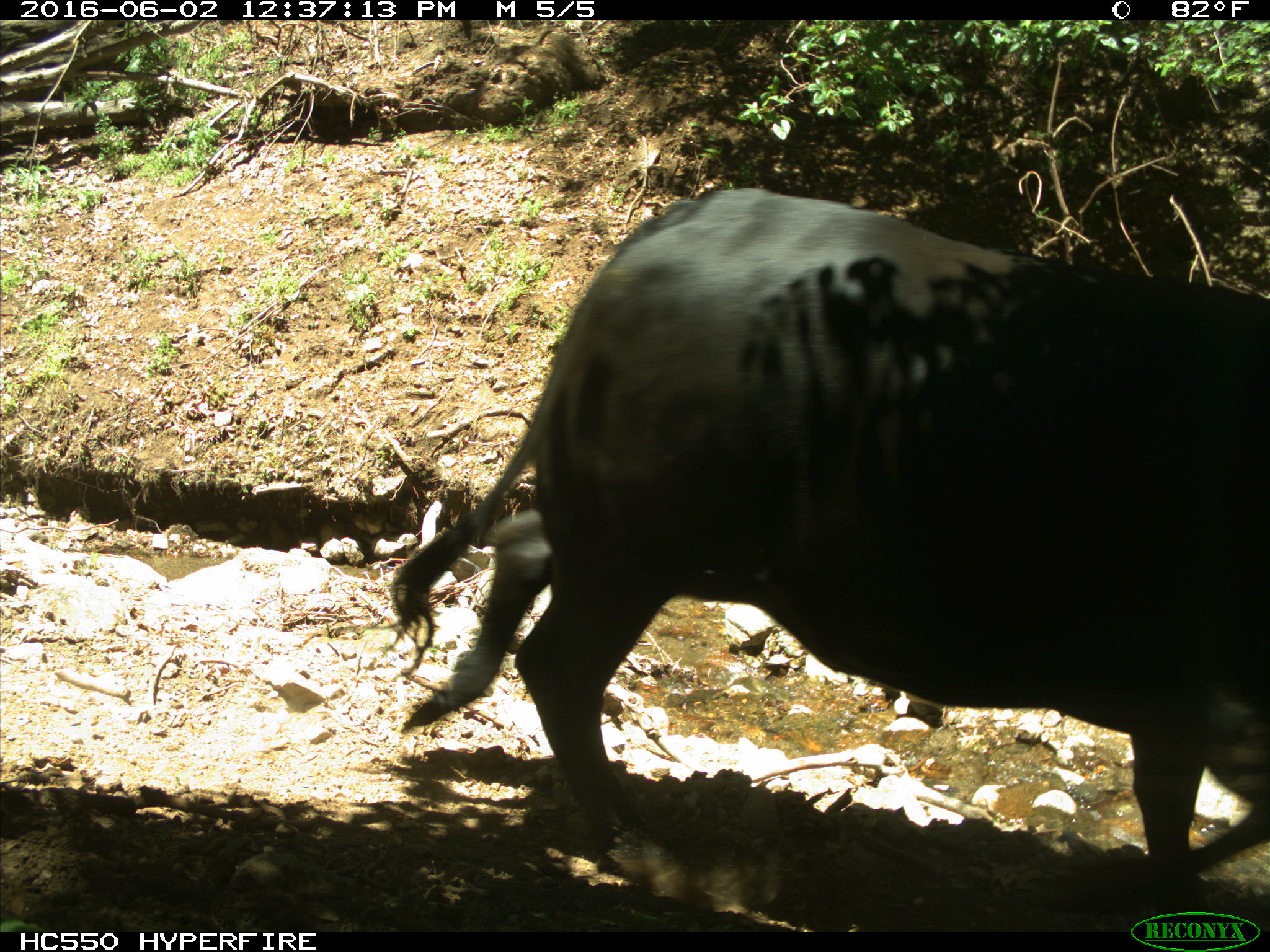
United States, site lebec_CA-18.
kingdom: Animalia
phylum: Chordata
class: Mammalia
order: Artiodactyla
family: Bovidae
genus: Bos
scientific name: Bos taurus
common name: domestic cow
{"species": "Bos taurus (domestic cow)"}